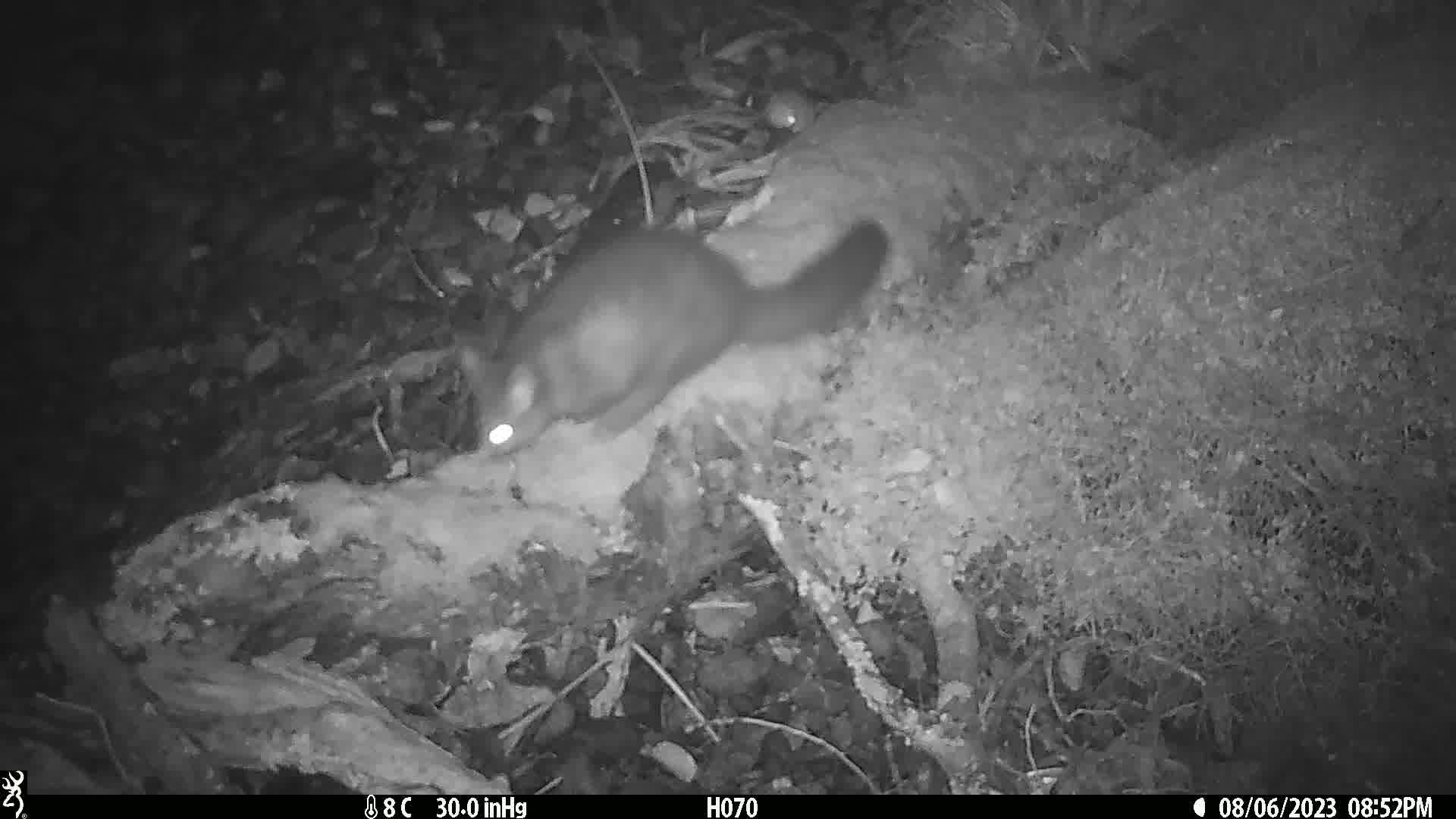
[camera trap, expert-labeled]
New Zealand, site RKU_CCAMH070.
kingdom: Animalia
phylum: Chordata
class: Mammalia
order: Diprotodontia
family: Phalangeridae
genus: Trichosurus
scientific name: Trichosurus vulpecula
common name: common brushtail possum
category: possum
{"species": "possum (common brushtail possum) (Trichosurus vulpecula)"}